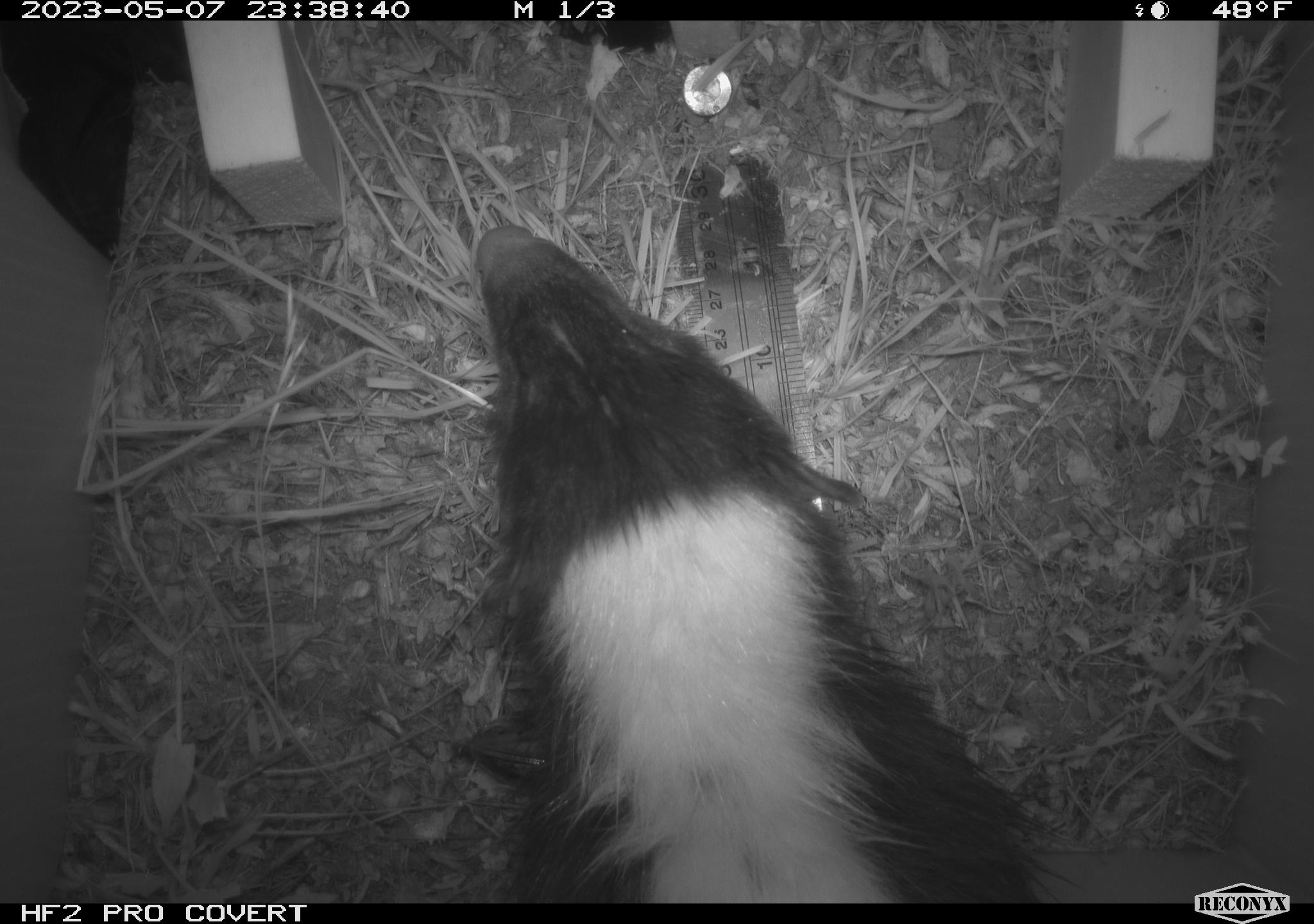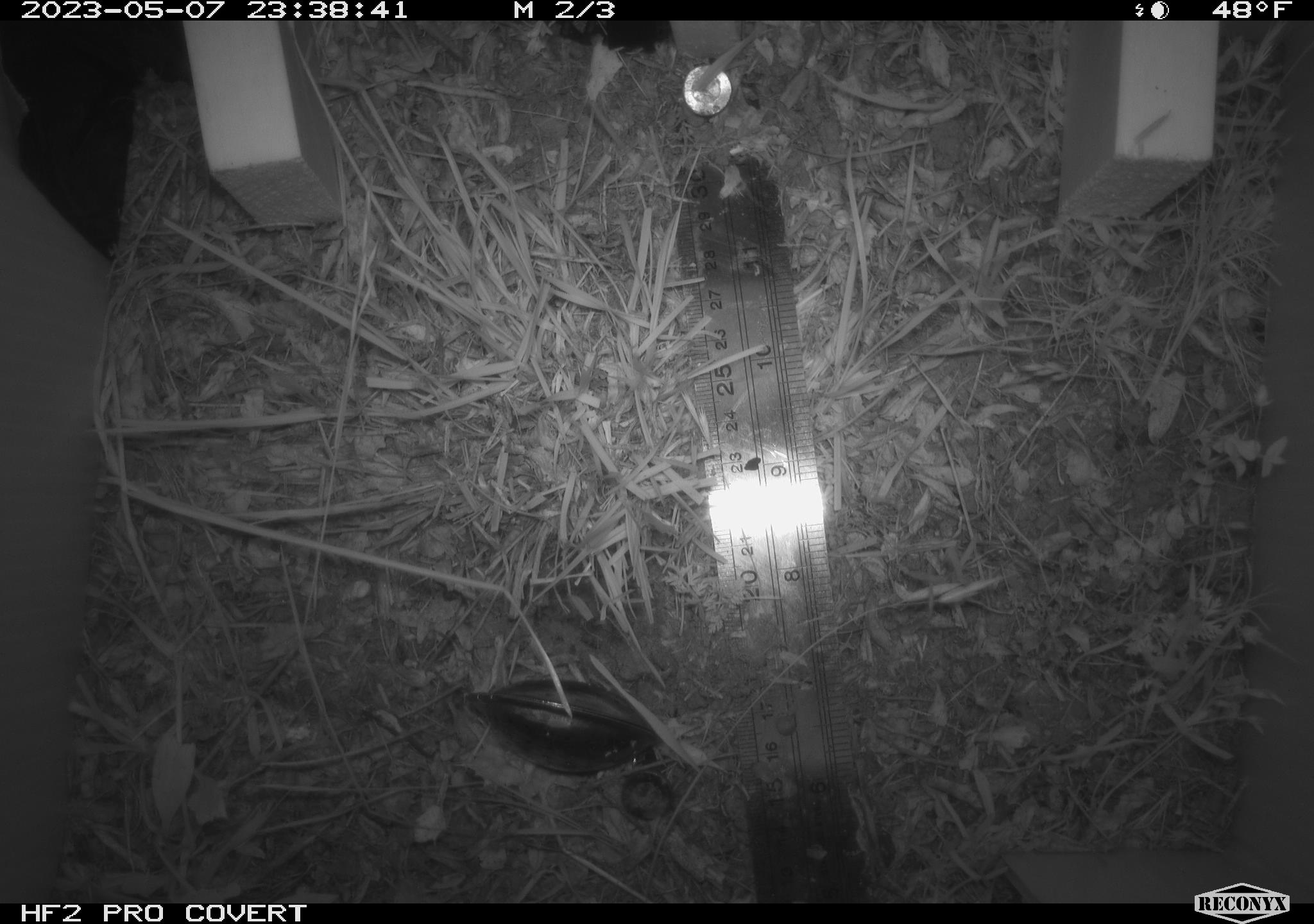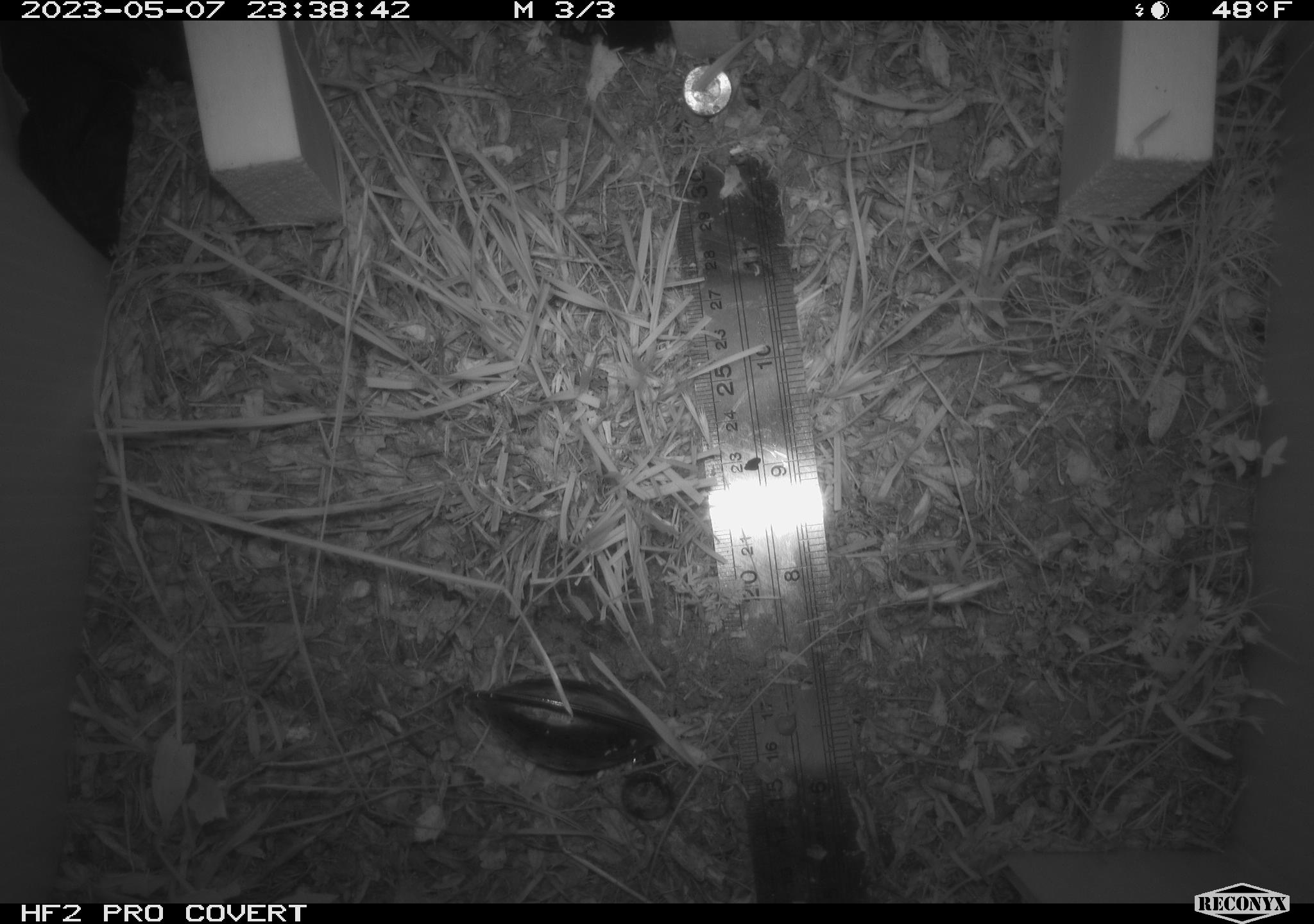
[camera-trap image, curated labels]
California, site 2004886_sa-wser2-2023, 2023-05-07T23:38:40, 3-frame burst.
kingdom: Animalia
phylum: Chordata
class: Mammalia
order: Carnivora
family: Mephitidae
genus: Mephitis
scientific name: Mephitis mephitis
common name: striped skunk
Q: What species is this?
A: Striped skunk (Mephitis mephitis).